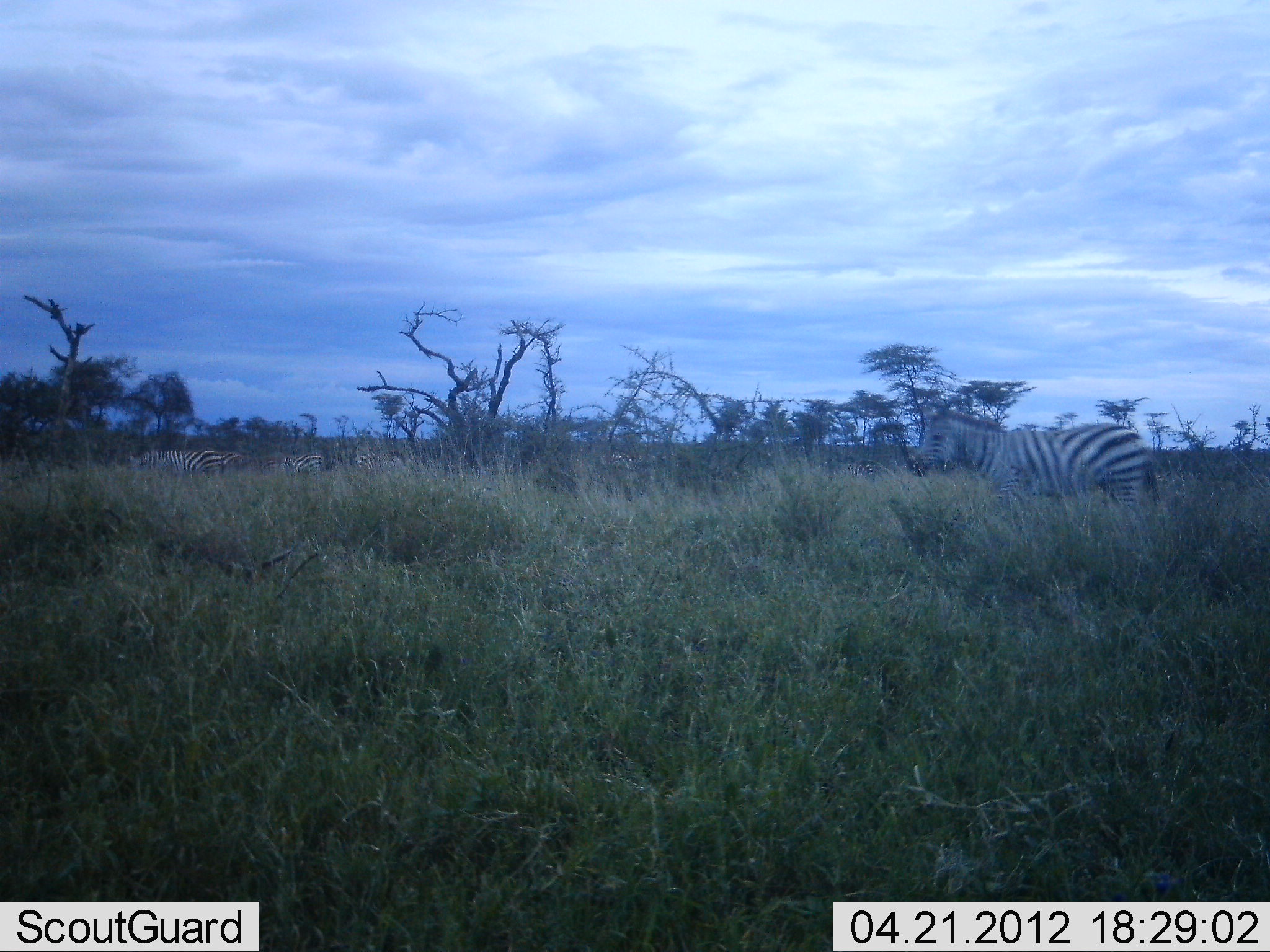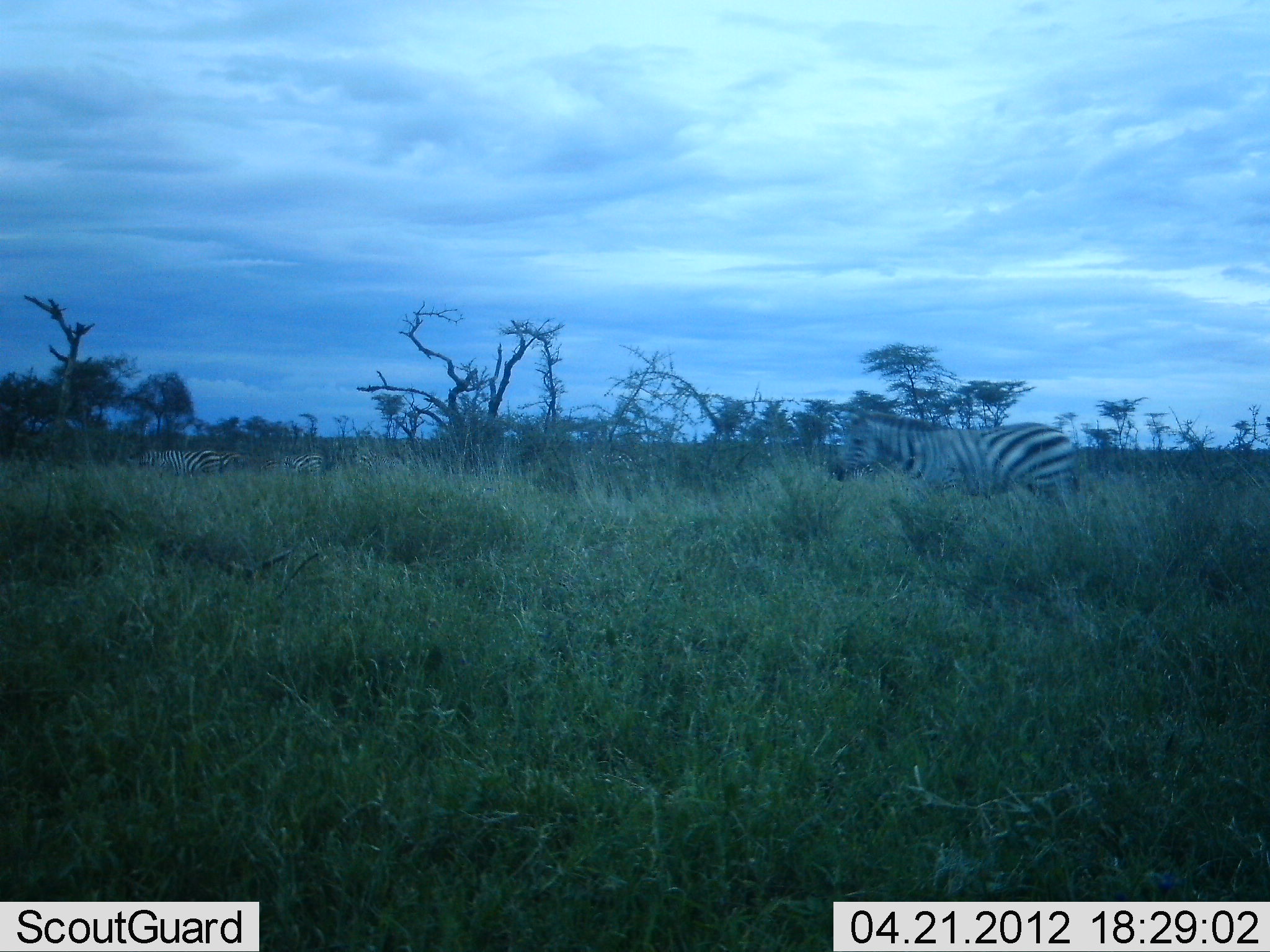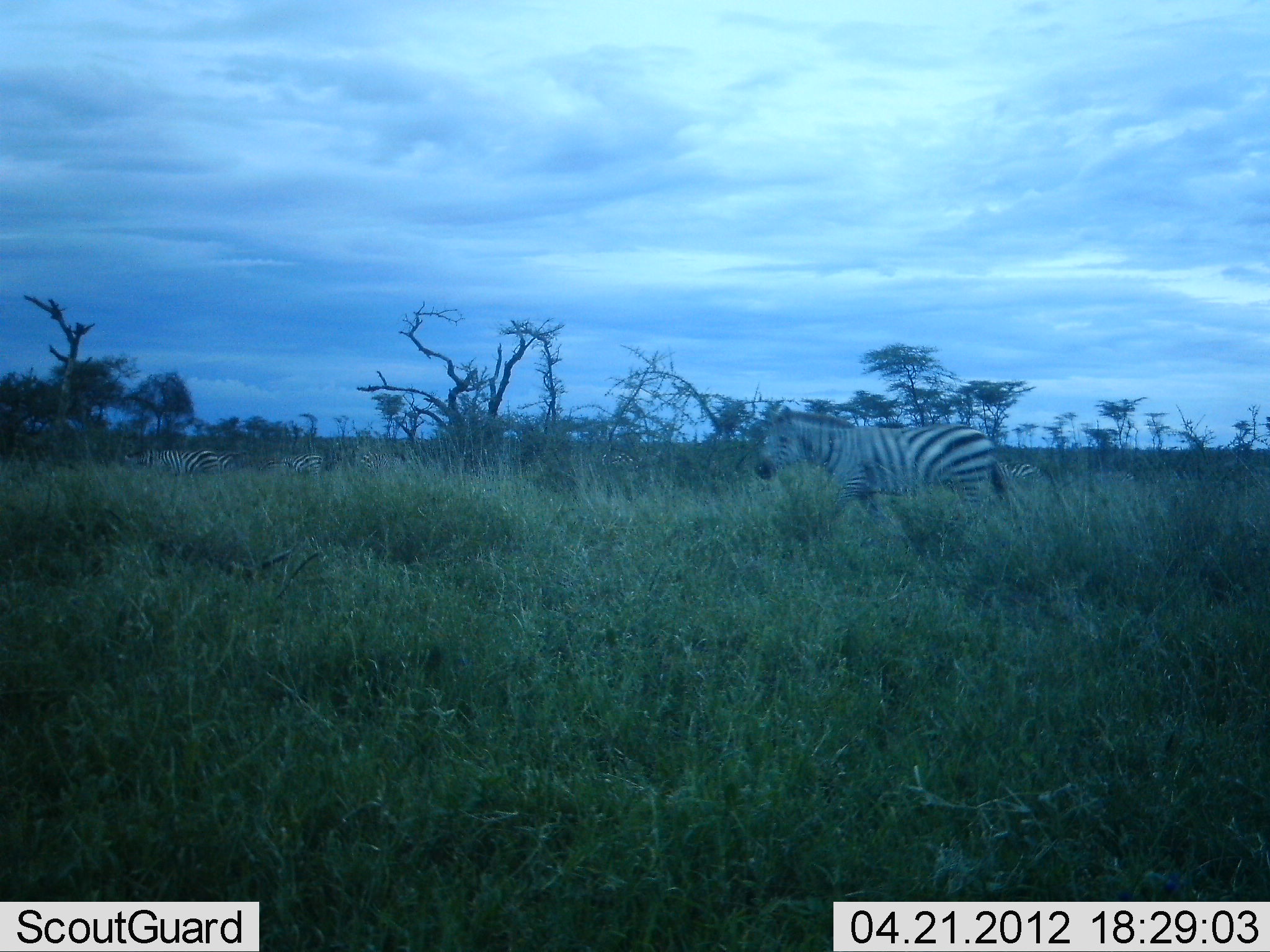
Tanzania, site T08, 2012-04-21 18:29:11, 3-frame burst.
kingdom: Animalia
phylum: Chordata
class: Mammalia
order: Perissodactyla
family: Equidae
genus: Equus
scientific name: Equus quagga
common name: plains zebra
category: zebra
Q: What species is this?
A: Zebra (plains zebra) (Equus quagga).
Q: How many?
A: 3.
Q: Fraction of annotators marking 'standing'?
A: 45%.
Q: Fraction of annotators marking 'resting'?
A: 0%.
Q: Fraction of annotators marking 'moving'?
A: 100%.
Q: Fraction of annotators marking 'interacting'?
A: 0%.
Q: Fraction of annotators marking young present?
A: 0%.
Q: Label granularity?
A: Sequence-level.